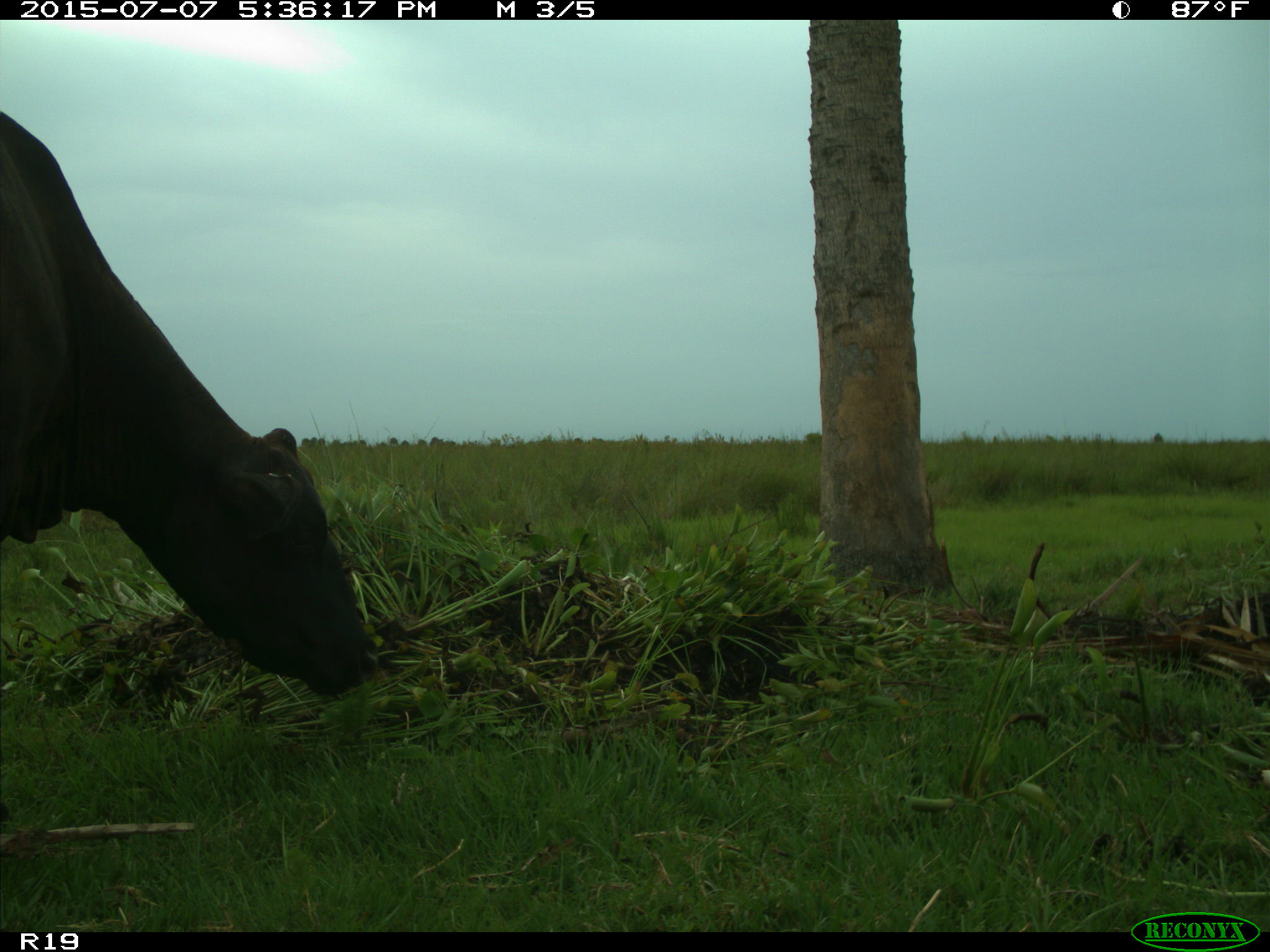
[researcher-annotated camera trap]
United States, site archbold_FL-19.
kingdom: Animalia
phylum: Chordata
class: Mammalia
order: Artiodactyla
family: Bovidae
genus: Bos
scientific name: Bos taurus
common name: domestic cow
Bos taurus (domestic cow).